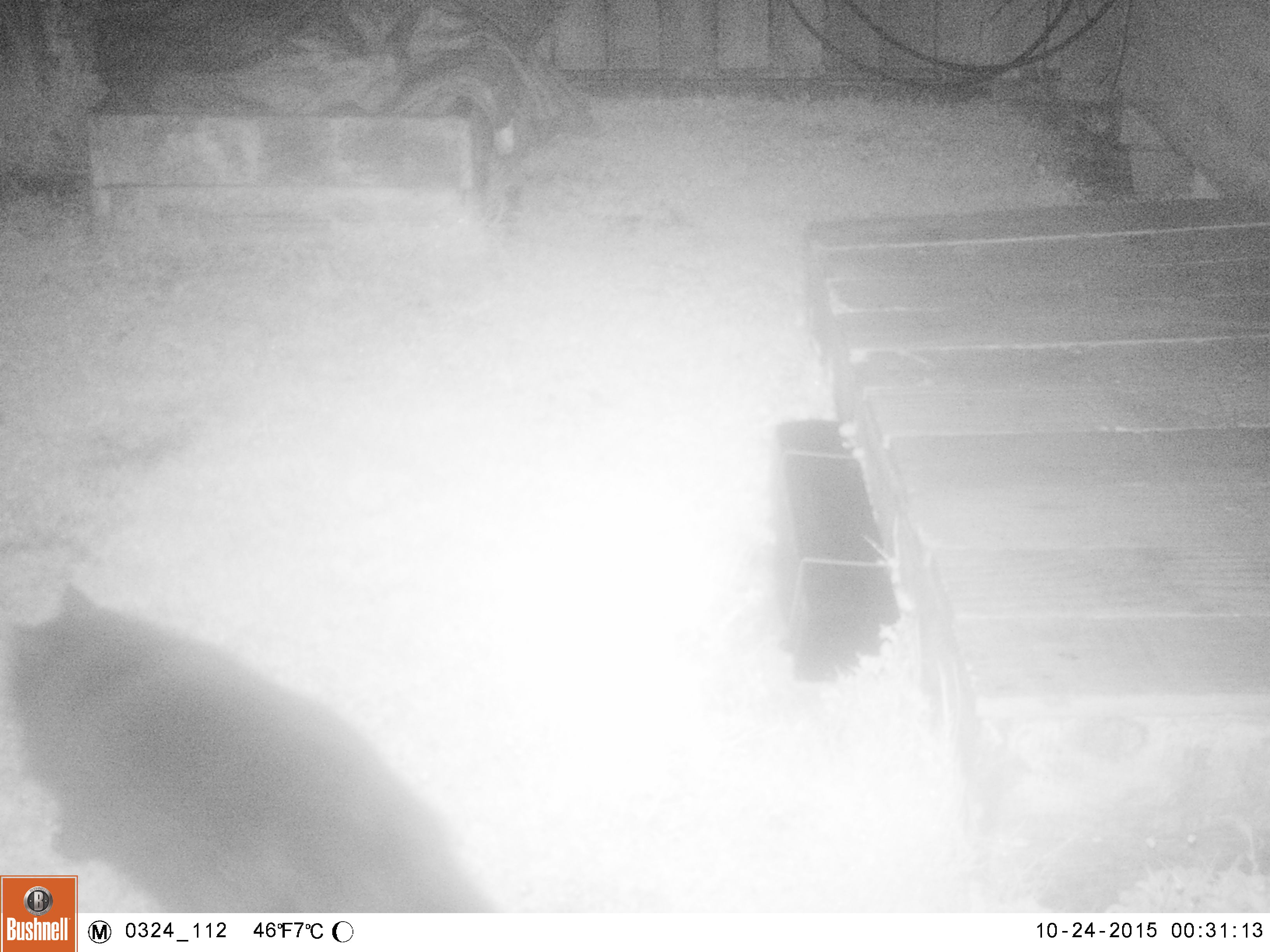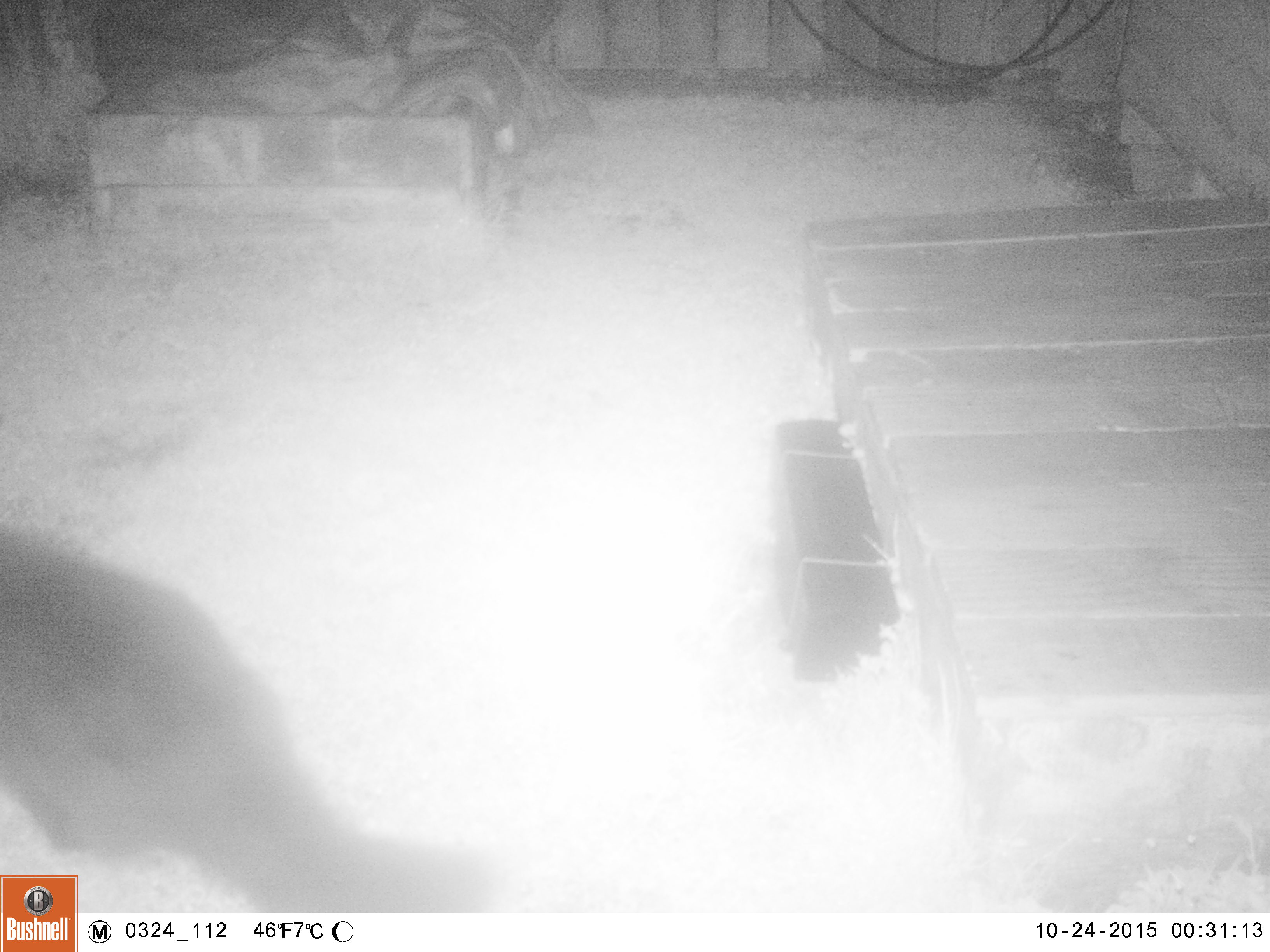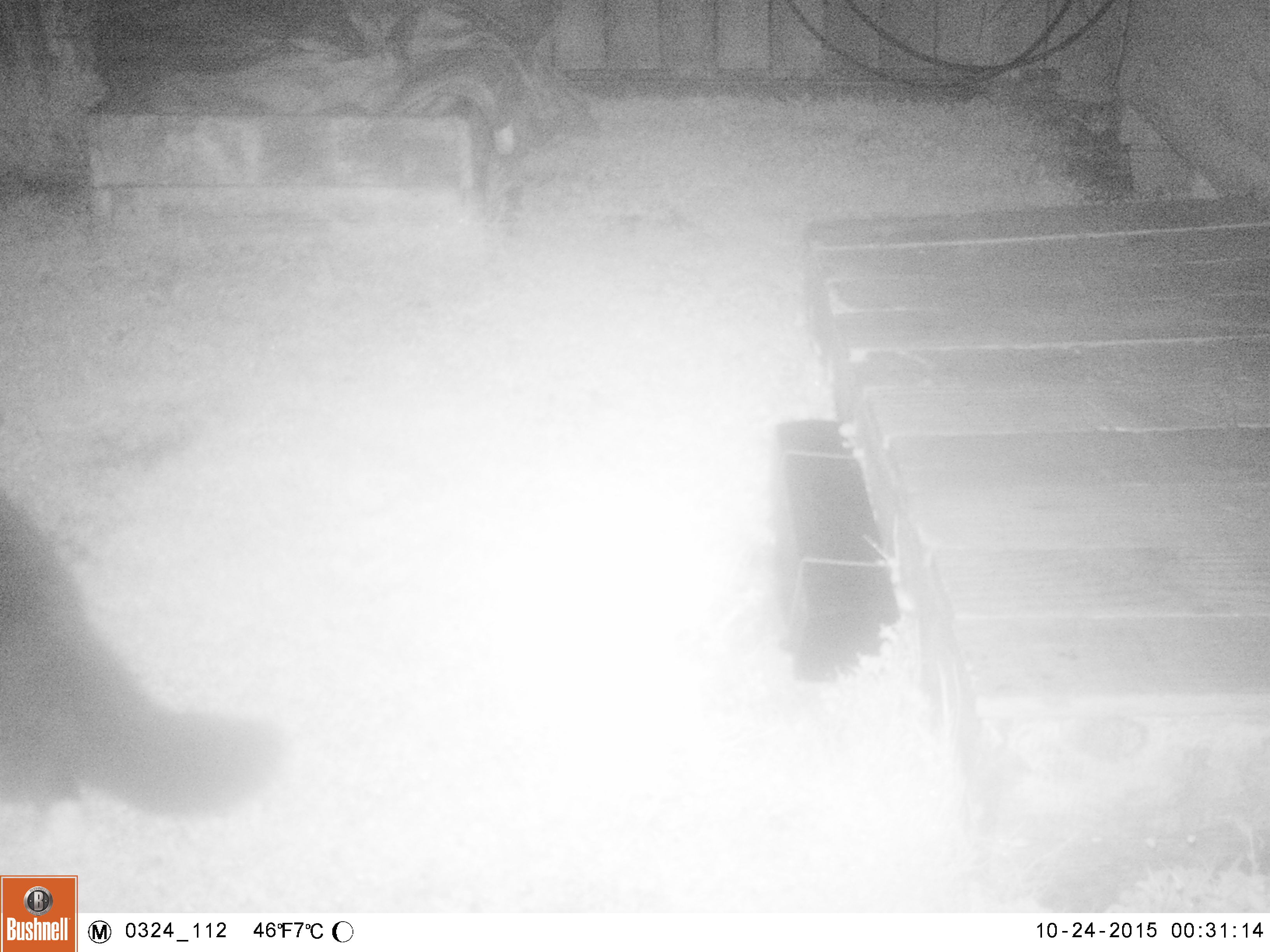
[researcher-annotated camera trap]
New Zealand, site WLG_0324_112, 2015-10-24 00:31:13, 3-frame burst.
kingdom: Animalia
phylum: Chordata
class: Mammalia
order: Carnivora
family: Felidae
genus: Felis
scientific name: Felis catus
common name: domestic cat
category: cat